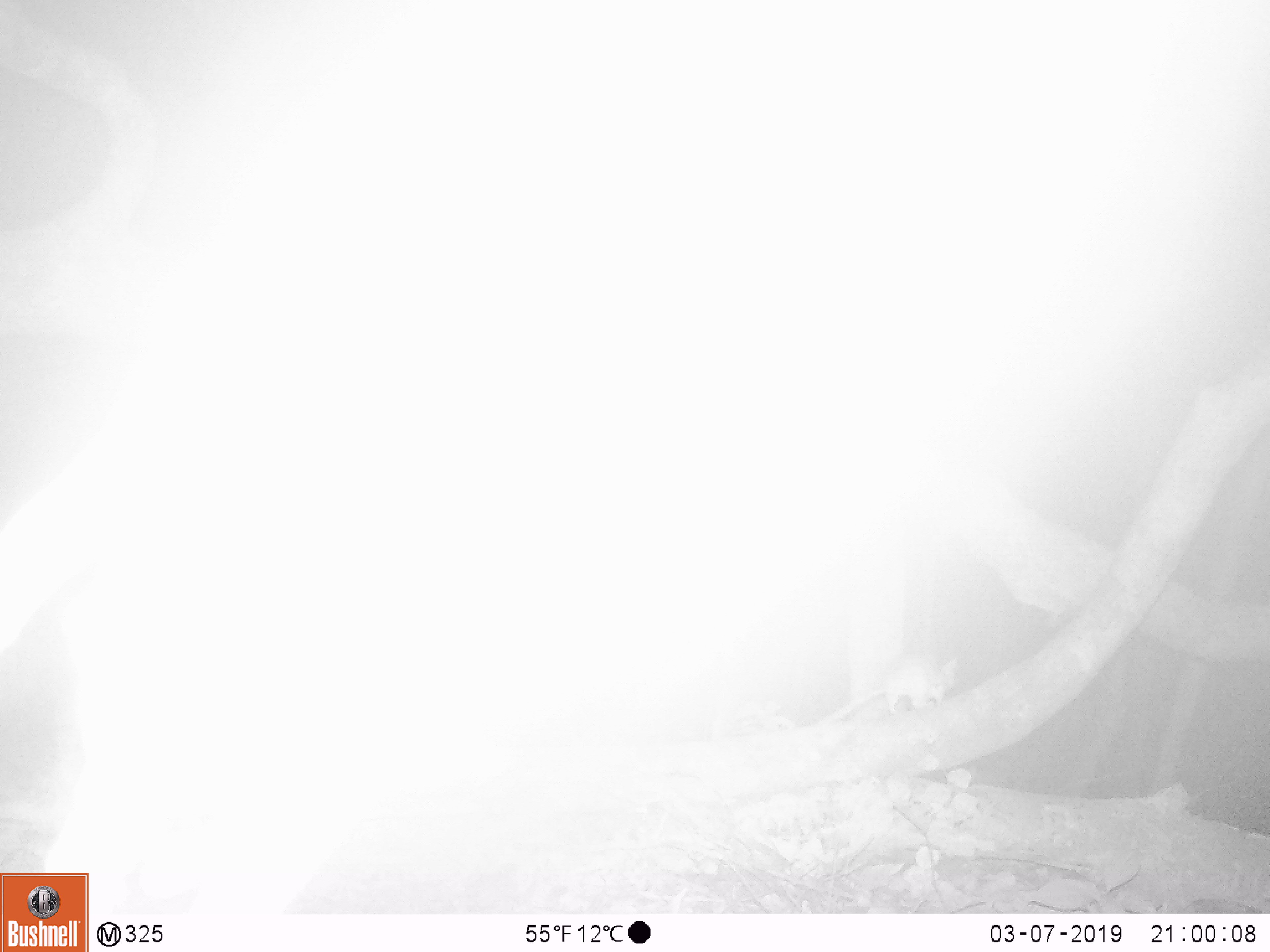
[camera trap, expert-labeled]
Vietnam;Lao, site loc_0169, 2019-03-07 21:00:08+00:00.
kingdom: Animalia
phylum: Chordata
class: Mammalia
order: Rodentia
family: Muridae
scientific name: Muridae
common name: old-world mice and rats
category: unidentified murid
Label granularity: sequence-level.